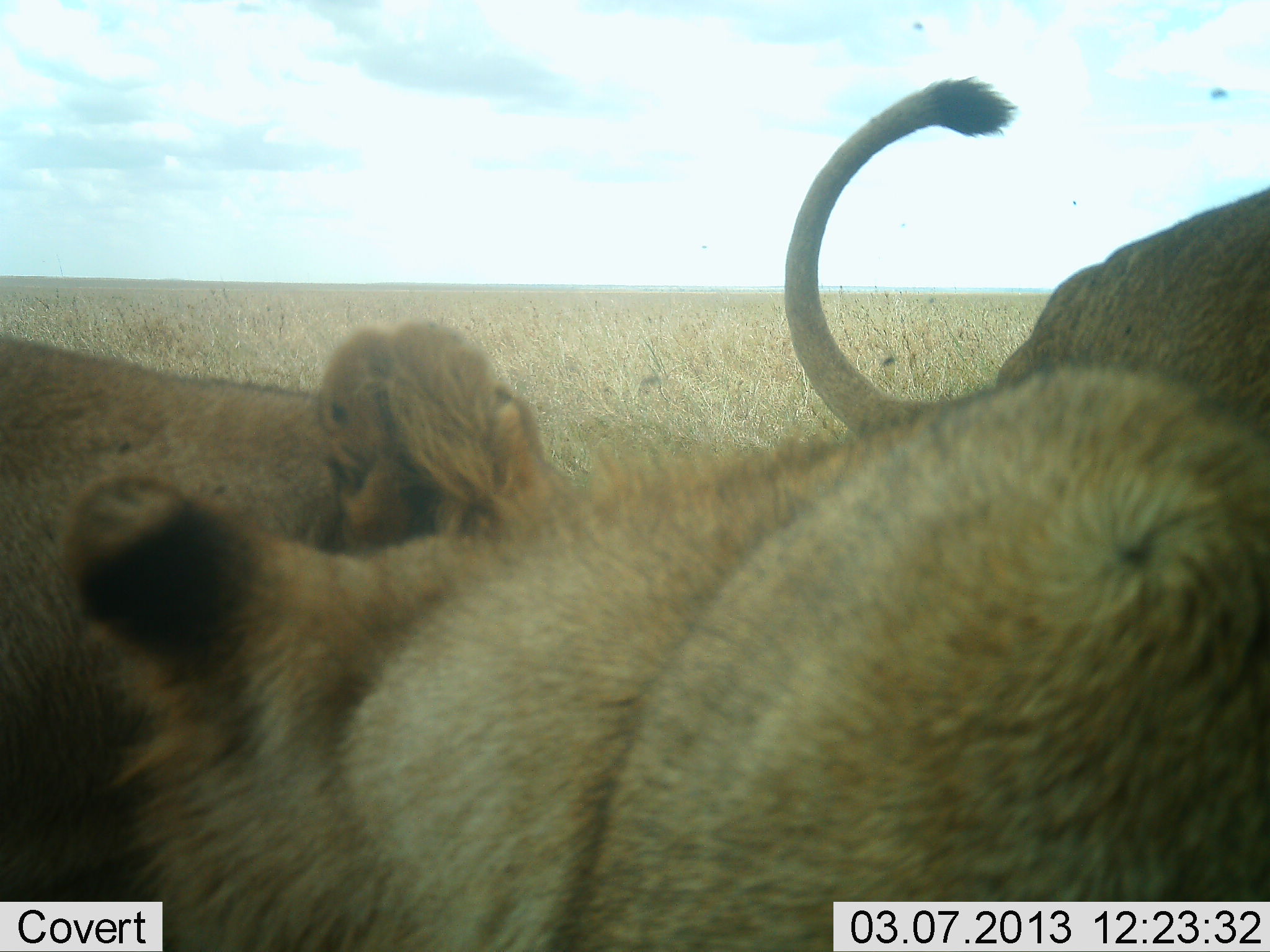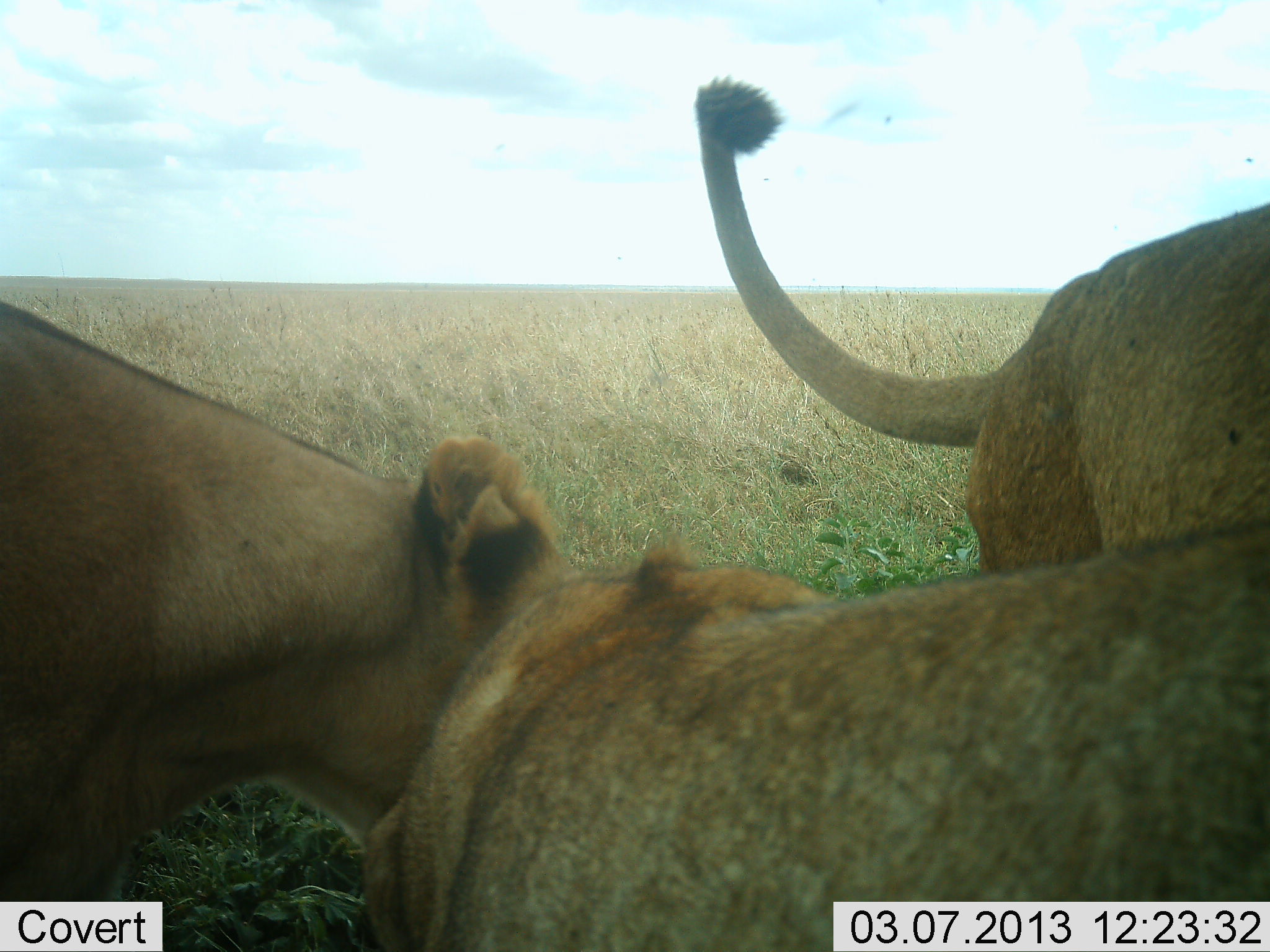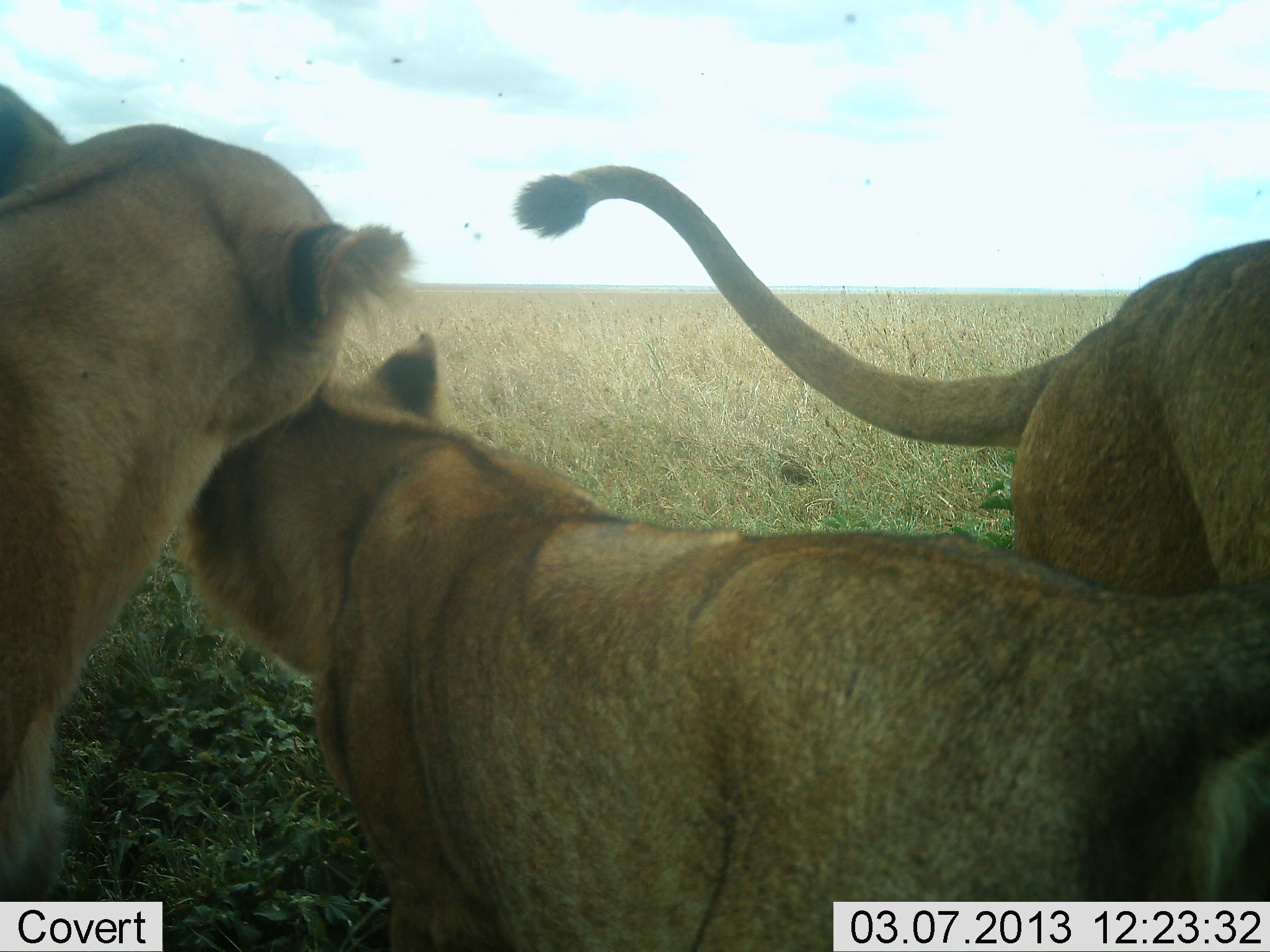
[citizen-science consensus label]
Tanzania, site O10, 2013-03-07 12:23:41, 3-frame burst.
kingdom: Animalia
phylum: Chordata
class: Mammalia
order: Carnivora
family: Felidae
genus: Panthera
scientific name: Panthera leo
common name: lion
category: lionfemale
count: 3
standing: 26%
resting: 11%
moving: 16%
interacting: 74%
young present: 11%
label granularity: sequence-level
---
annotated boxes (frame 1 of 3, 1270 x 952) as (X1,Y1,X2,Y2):
animal: (59,361,1270,952); (0,333,563,952); (780,74,1270,460)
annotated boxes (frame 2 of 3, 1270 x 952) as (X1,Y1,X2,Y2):
animal: (359,480,1270,952); (0,299,583,901); (690,72,1270,578)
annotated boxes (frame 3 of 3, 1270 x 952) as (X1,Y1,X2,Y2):
animal: (175,329,1270,952); (0,81,422,903); (511,165,1270,610)